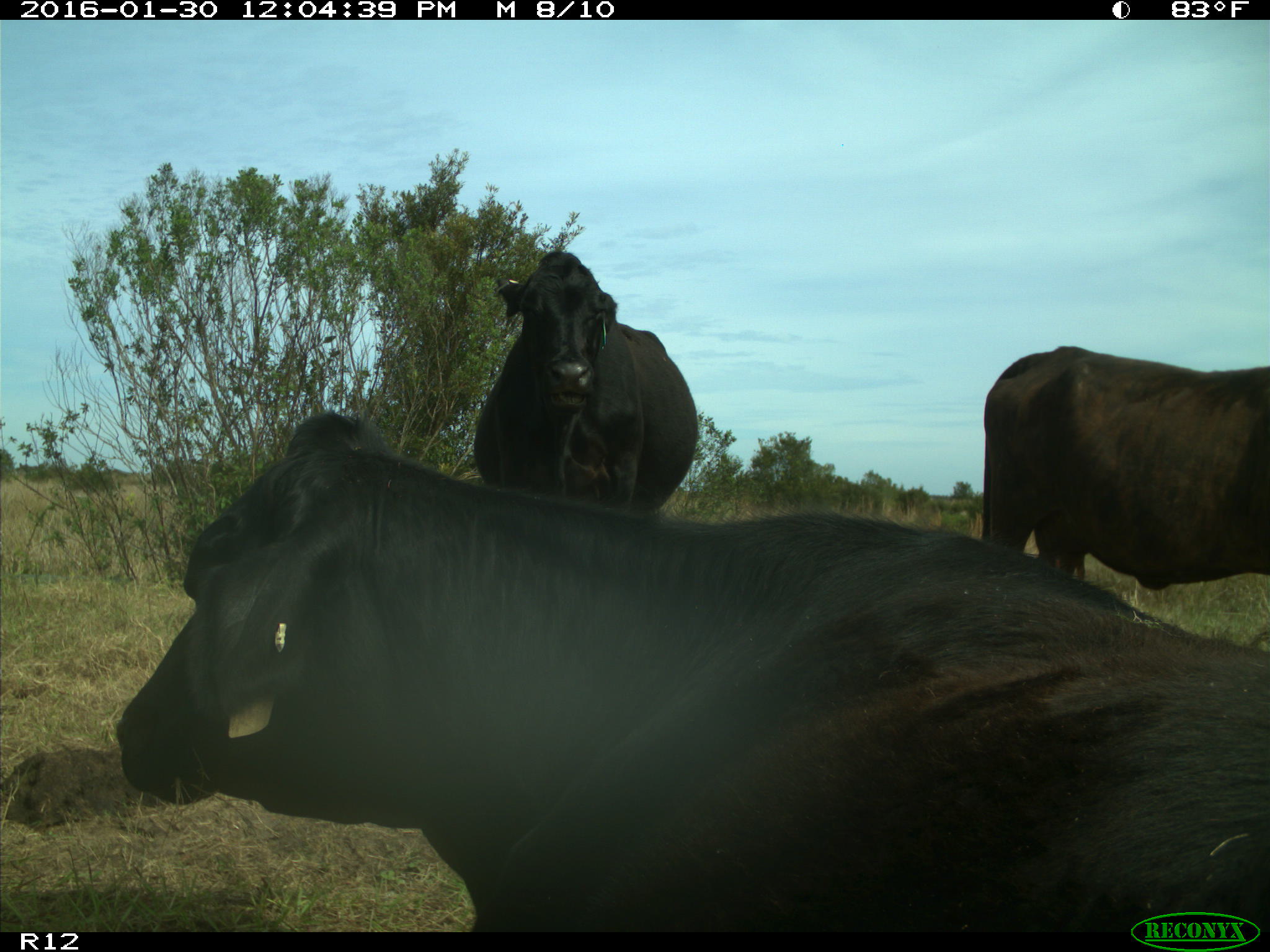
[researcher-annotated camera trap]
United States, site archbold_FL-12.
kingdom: Animalia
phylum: Chordata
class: Mammalia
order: Artiodactyla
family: Bovidae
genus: Bos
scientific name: Bos taurus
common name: domestic cow